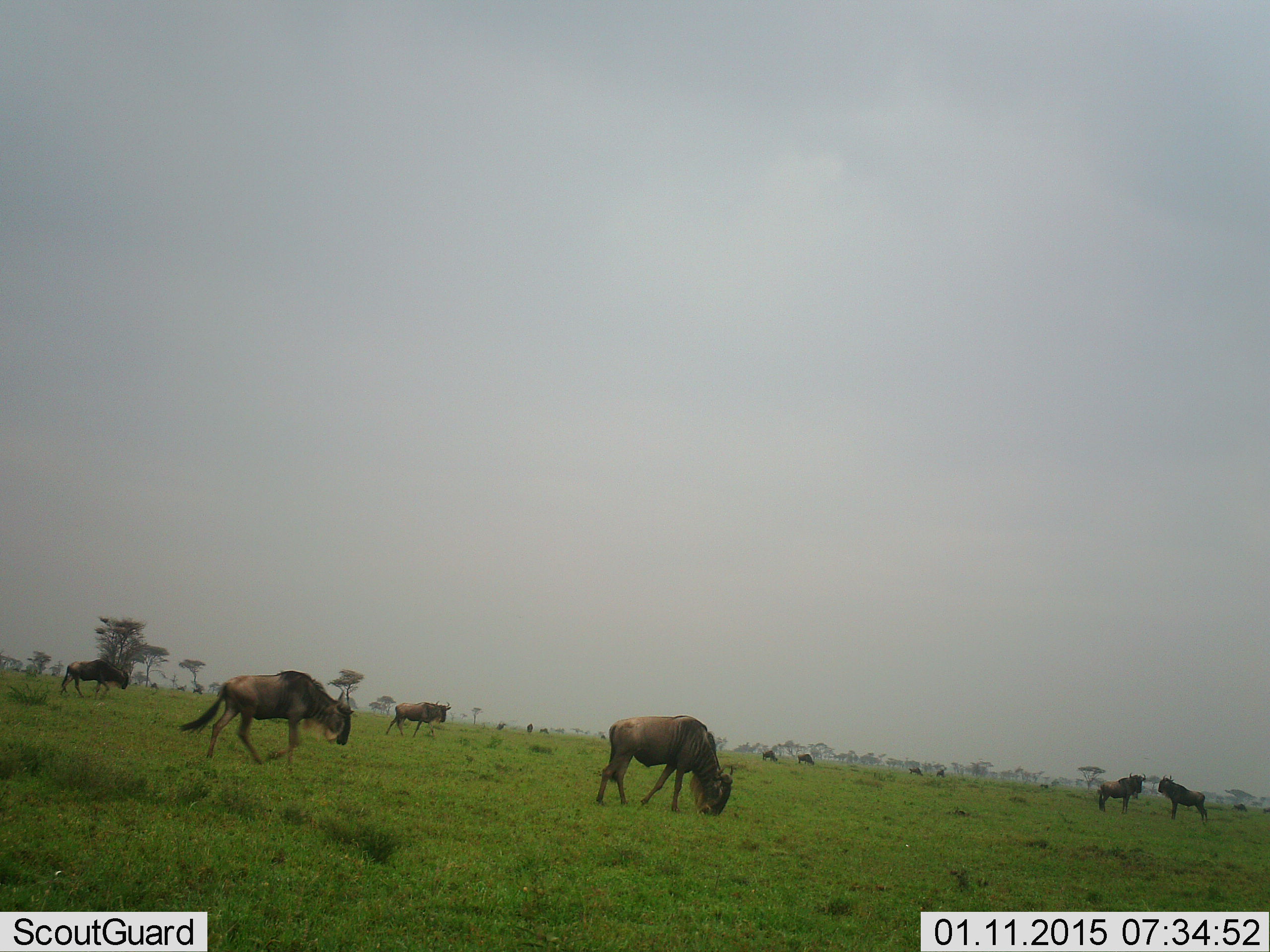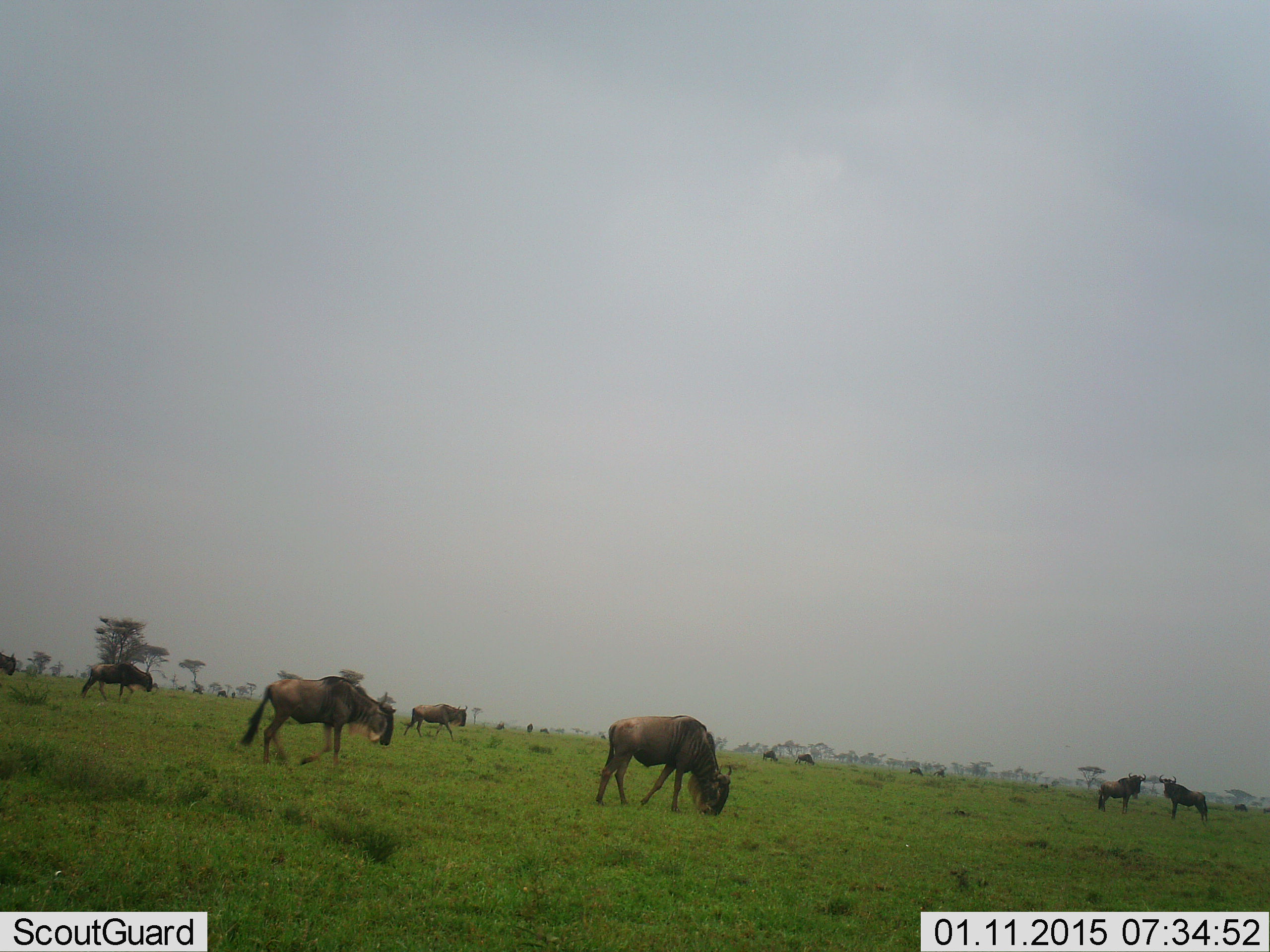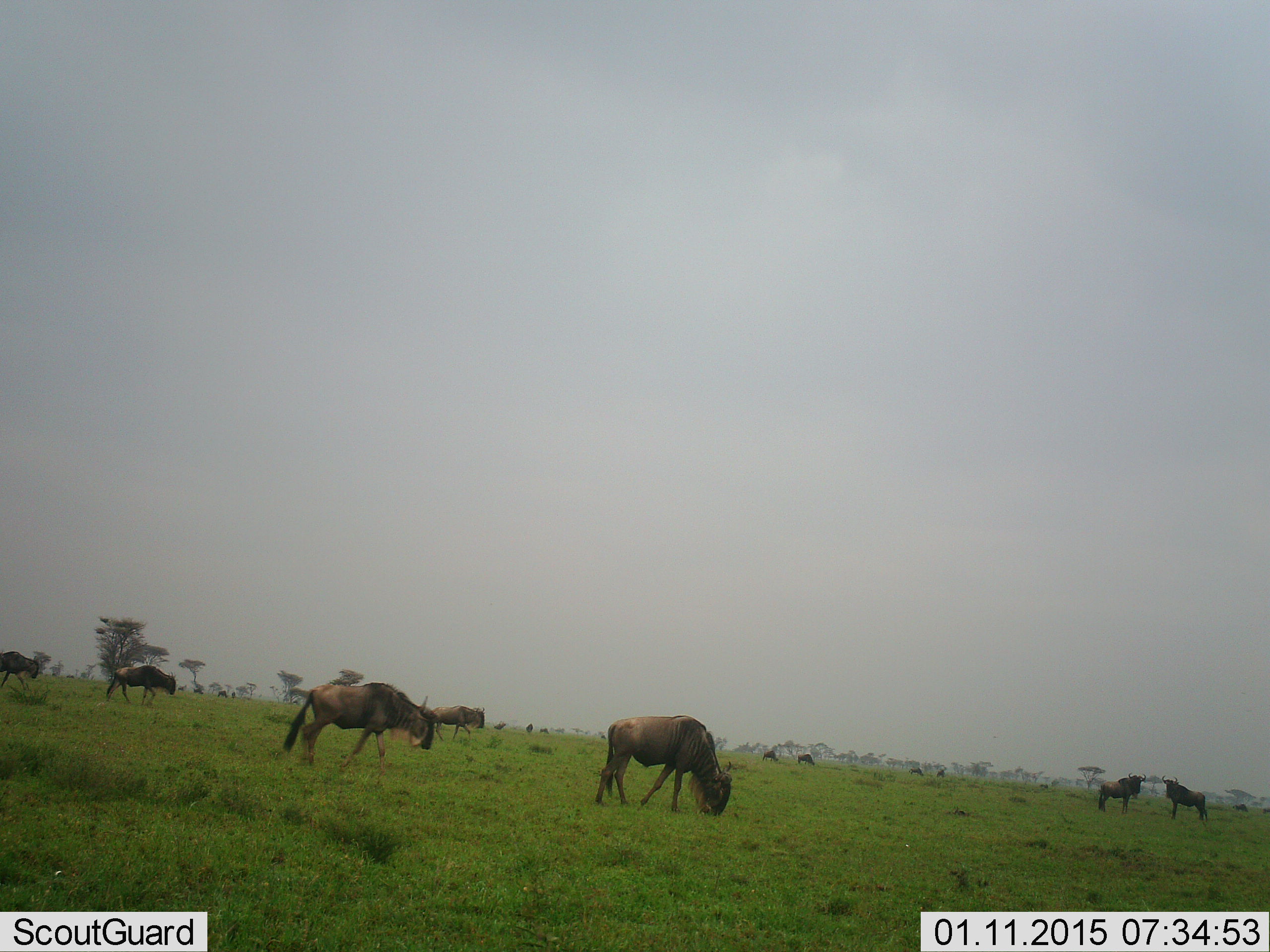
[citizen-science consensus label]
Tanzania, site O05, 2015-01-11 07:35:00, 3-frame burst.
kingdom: Animalia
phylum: Chordata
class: Mammalia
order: Artiodactyla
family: Bovidae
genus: Connochaetes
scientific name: Connochaetes taurinus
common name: blue wildebeest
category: wildebeest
Wildebeest (blue wildebeest) (Connochaetes taurinus), count 11-50. Behavior (volunteer vote fractions): standing 70%, resting 0%, moving 60%, interacting 10%. Young present (vote fraction): 0%. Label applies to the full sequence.